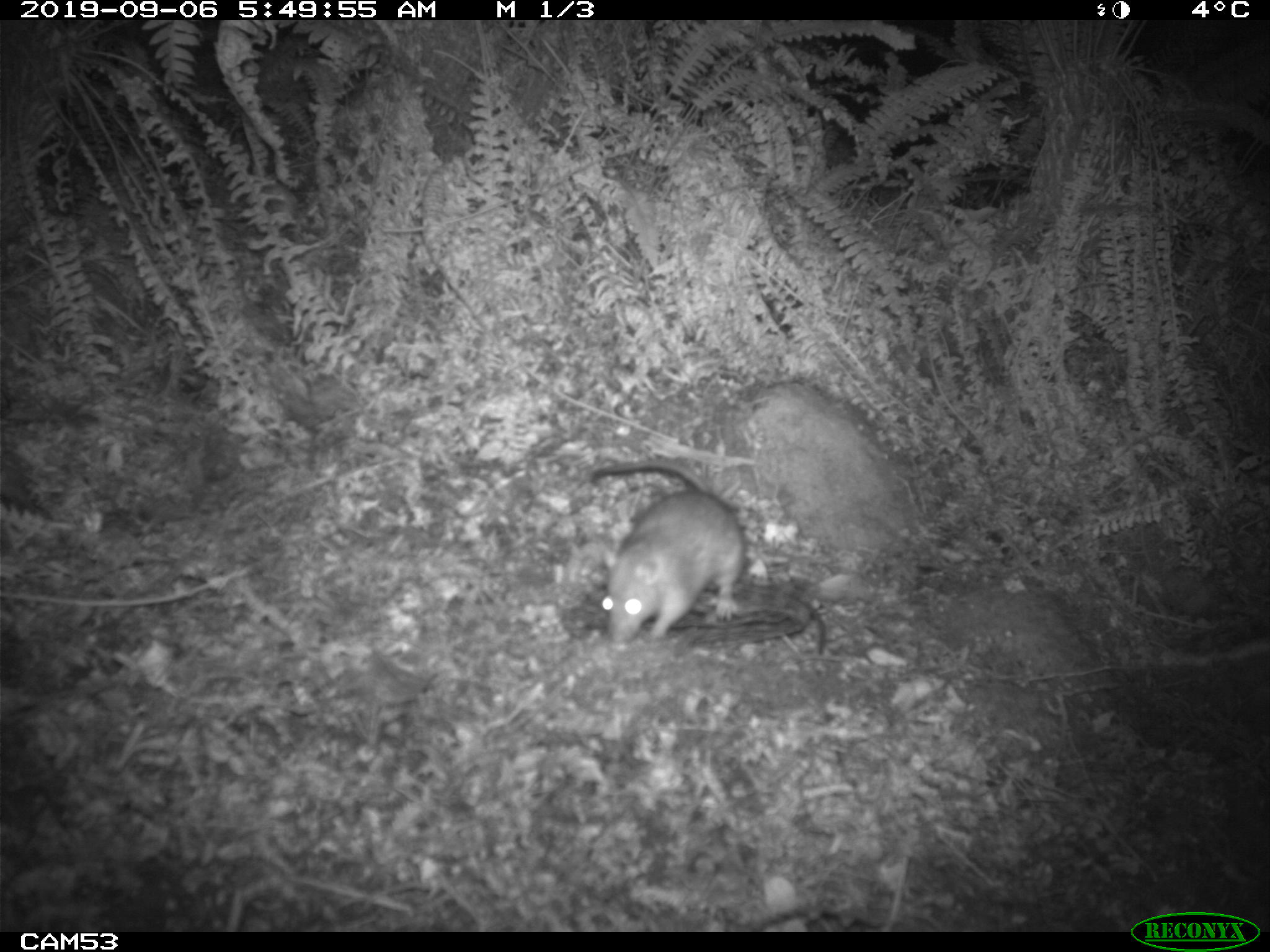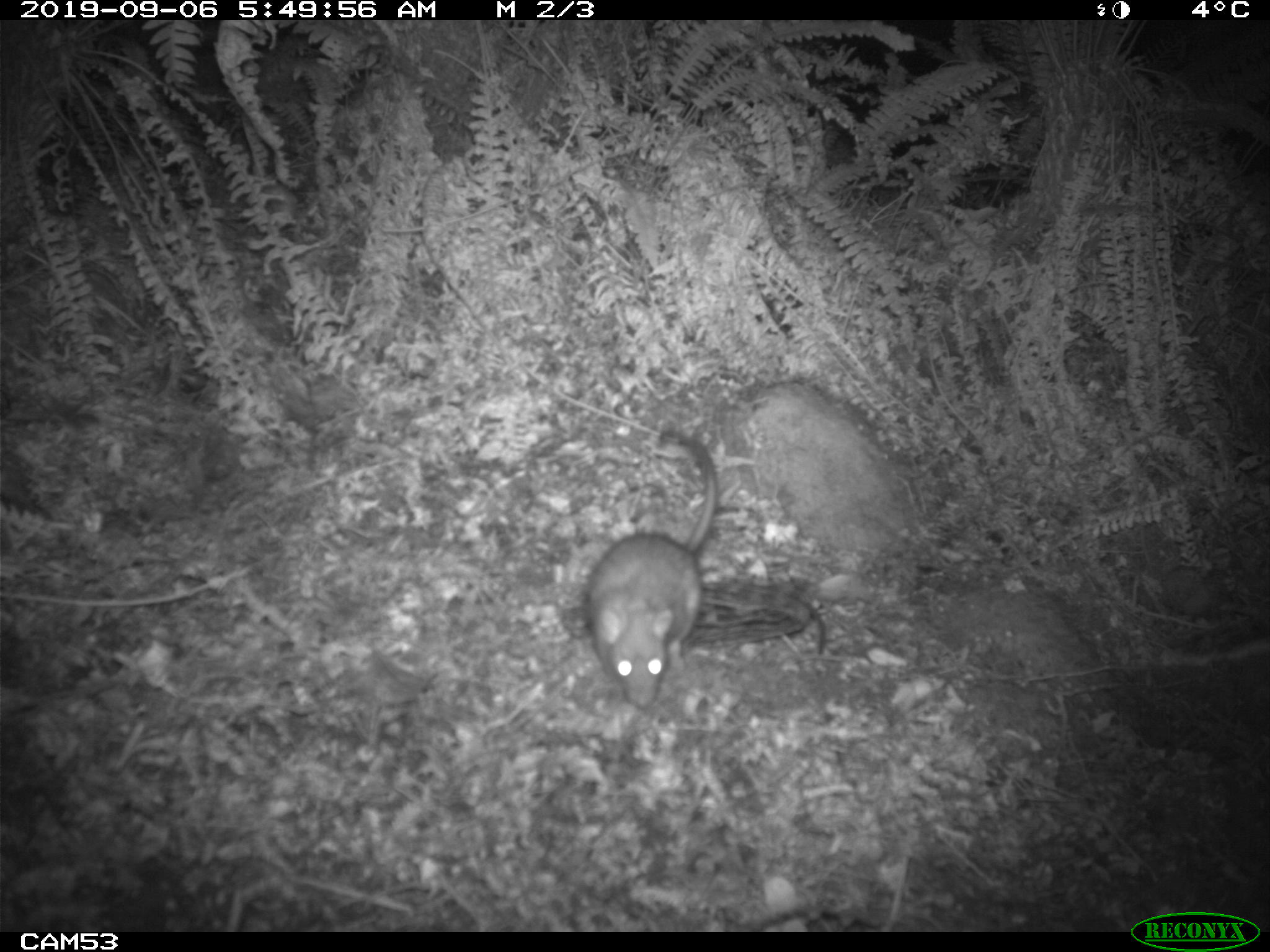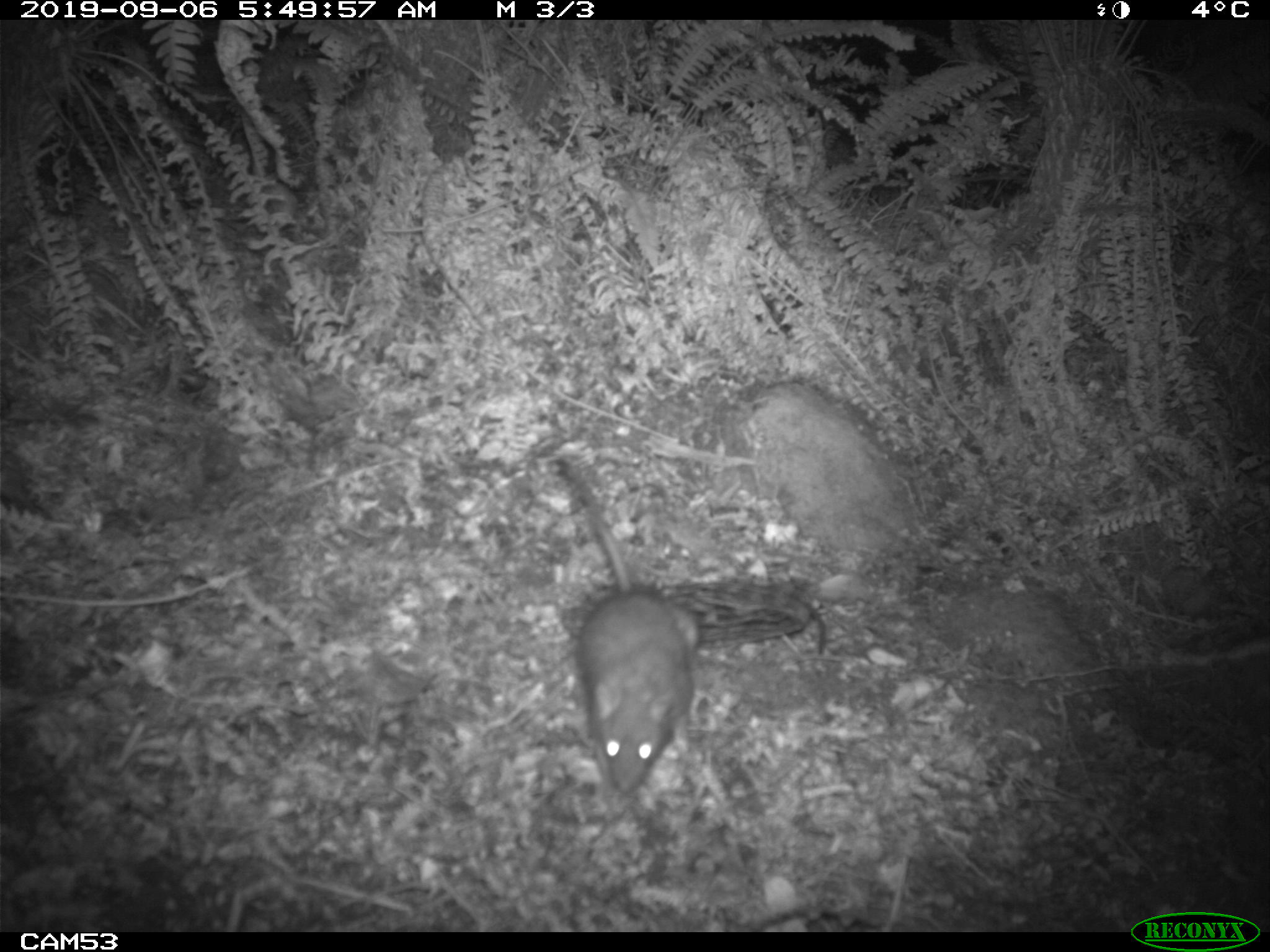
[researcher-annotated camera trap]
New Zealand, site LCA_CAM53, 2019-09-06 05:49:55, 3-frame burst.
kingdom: Animalia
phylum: Chordata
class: Mammalia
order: Rodentia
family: Muridae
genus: Rattus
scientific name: Rattus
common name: rat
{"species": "rat (Rattus)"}